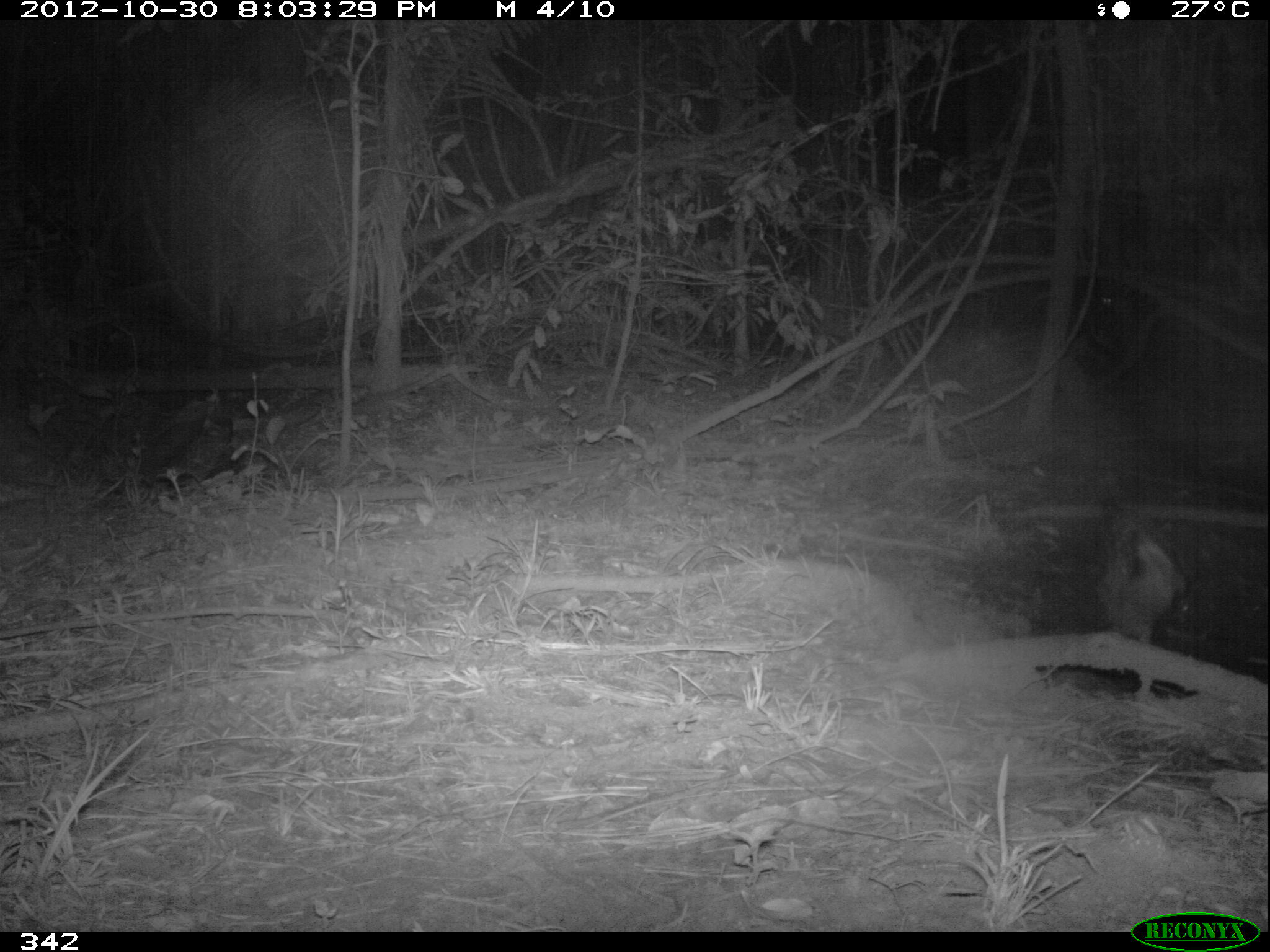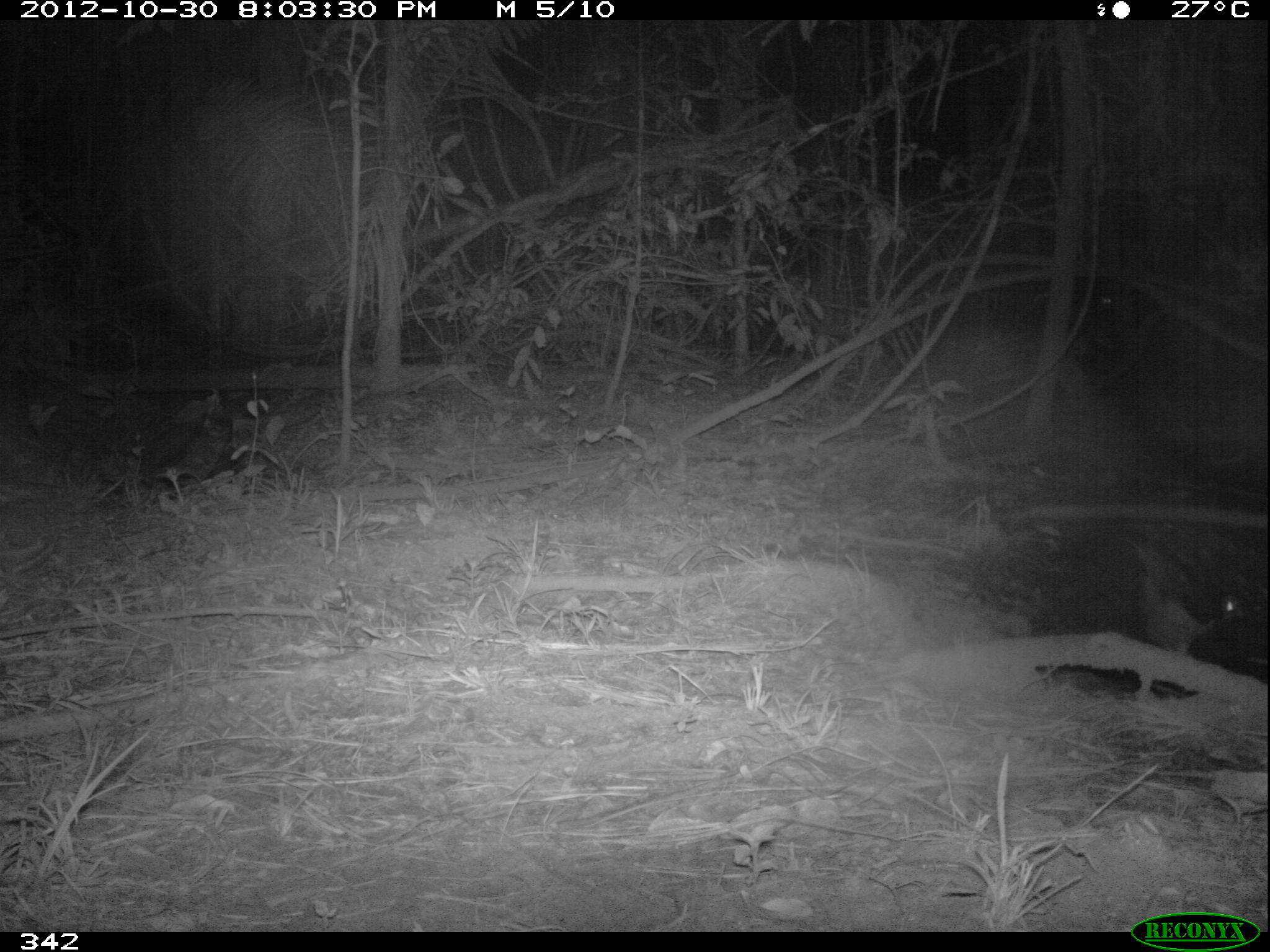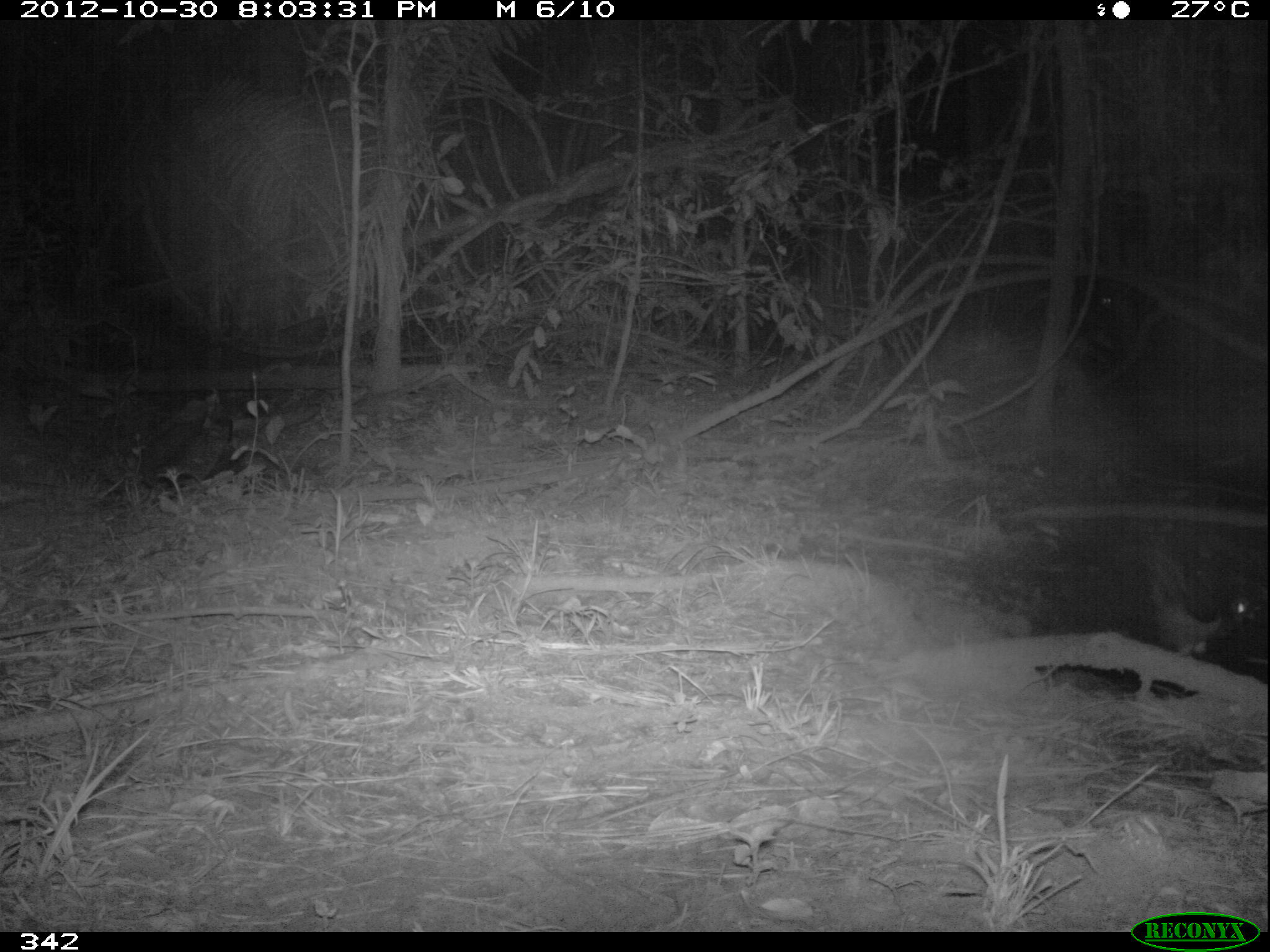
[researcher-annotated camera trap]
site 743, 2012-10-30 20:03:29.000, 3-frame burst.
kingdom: Animalia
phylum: Chordata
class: Aves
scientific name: Aves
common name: bird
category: unknown bird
Unknown bird (bird) (Aves).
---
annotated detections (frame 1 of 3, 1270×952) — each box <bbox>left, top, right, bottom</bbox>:
unknown bird: <bbox>1094, 509, 1189, 635</bbox>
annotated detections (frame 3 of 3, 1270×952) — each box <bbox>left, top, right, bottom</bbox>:
unknown bird: <bbox>1141, 537, 1256, 659</bbox>